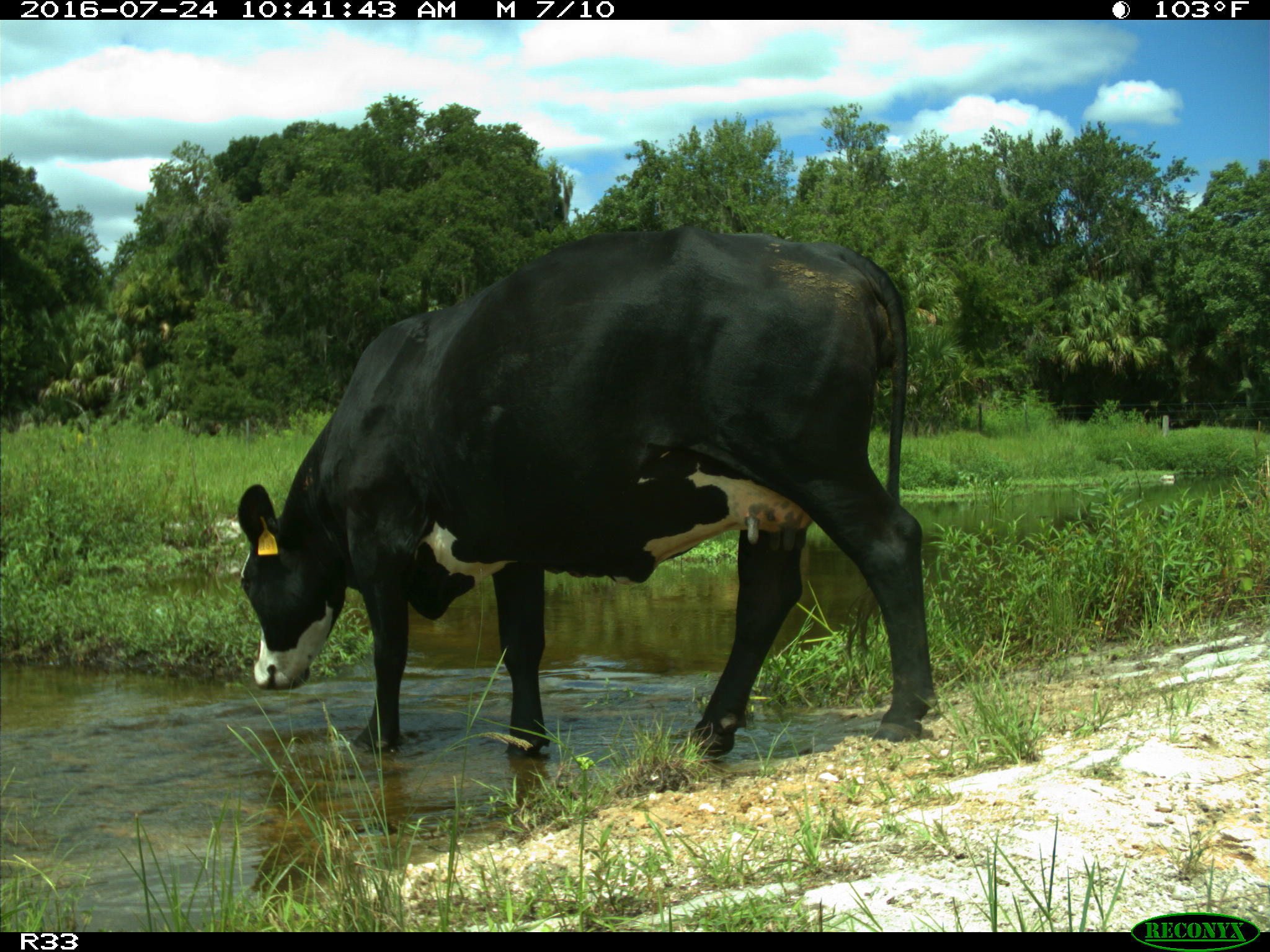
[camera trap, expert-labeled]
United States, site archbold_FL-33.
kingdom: Animalia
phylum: Chordata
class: Mammalia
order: Artiodactyla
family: Bovidae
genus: Bos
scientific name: Bos taurus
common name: domestic cow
Bos taurus (domestic cow).